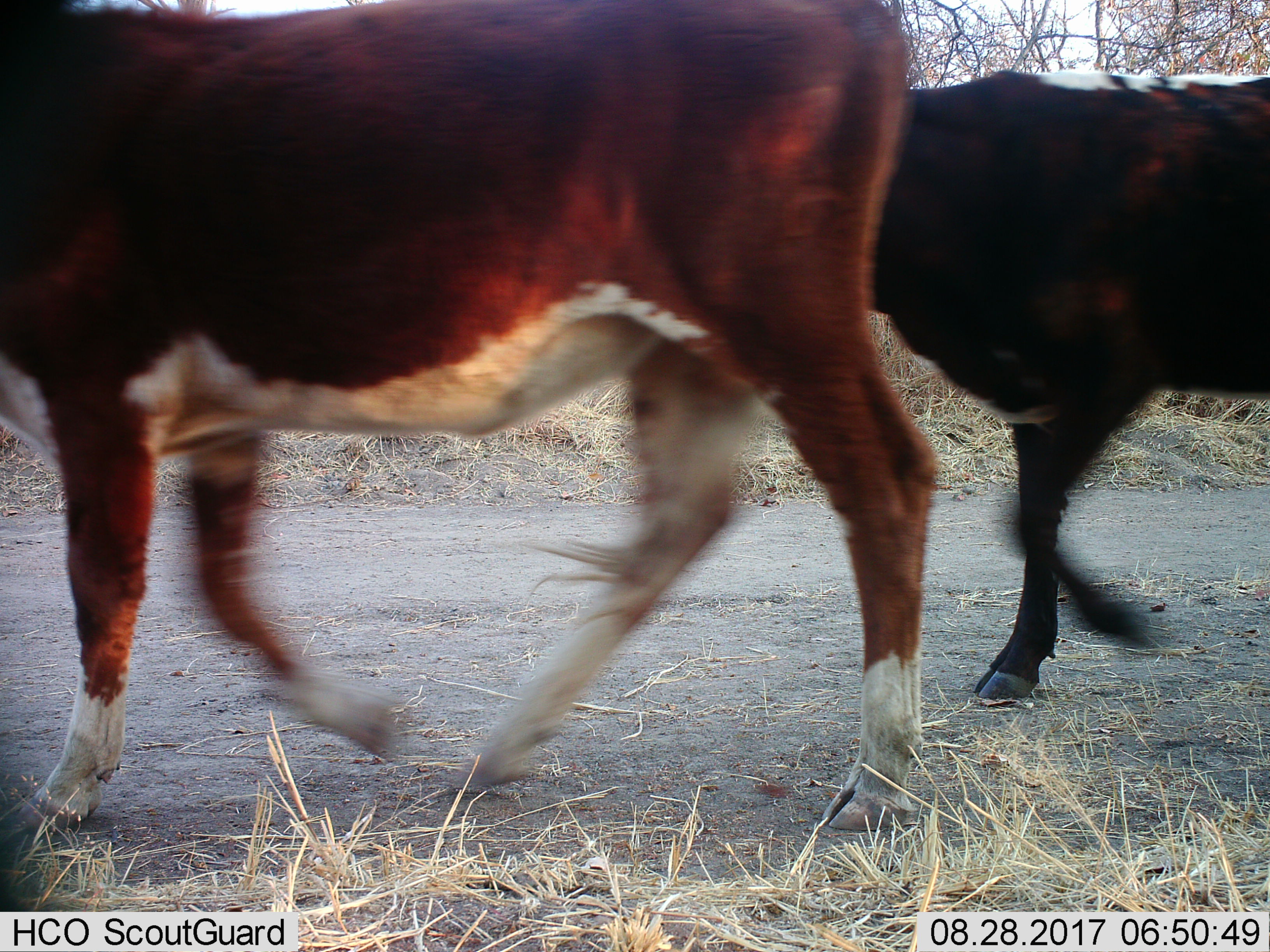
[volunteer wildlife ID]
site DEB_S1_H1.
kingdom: Animalia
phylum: Chordata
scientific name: Vertebrata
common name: domestic animal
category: domesticanimal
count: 2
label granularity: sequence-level